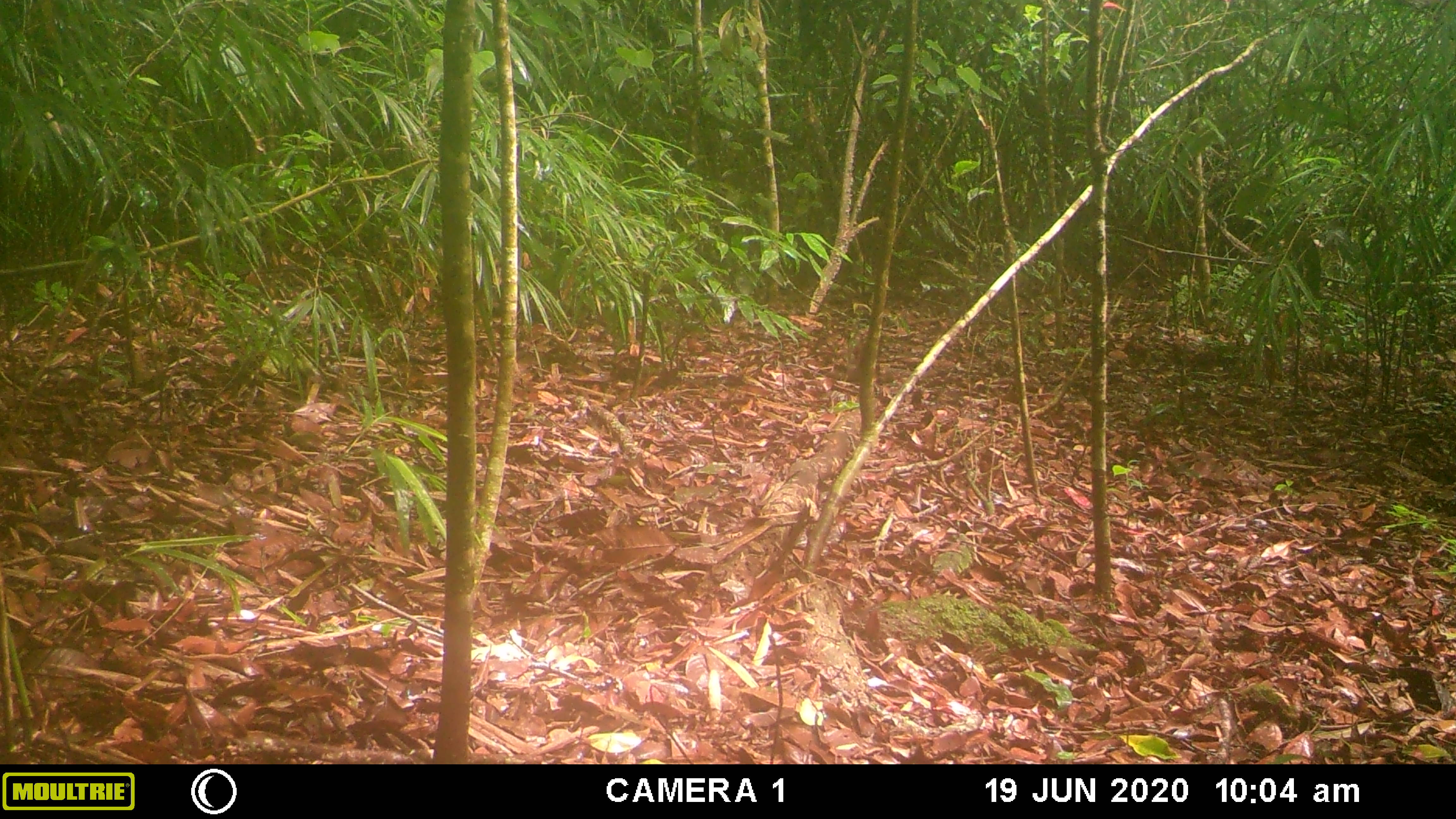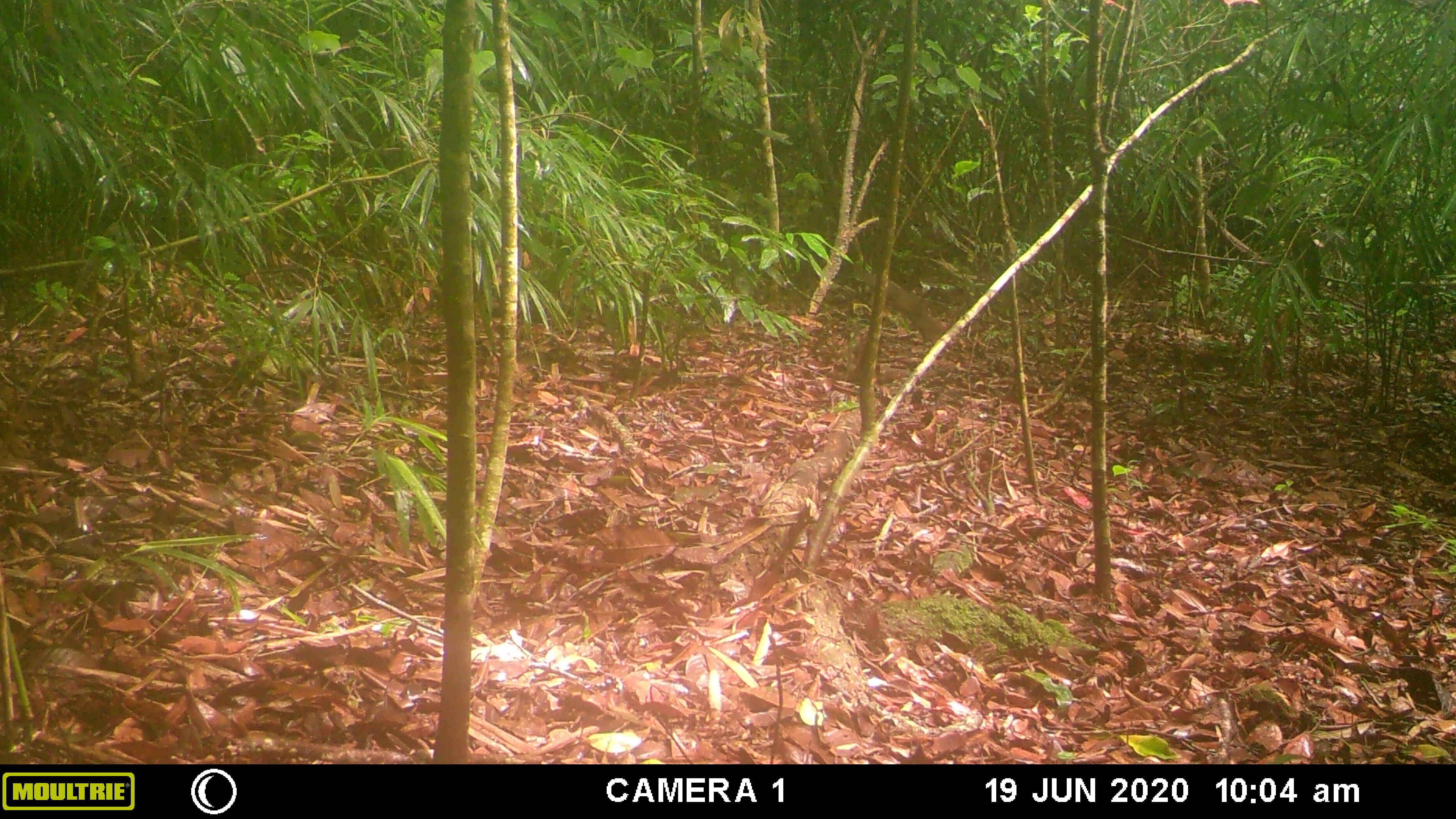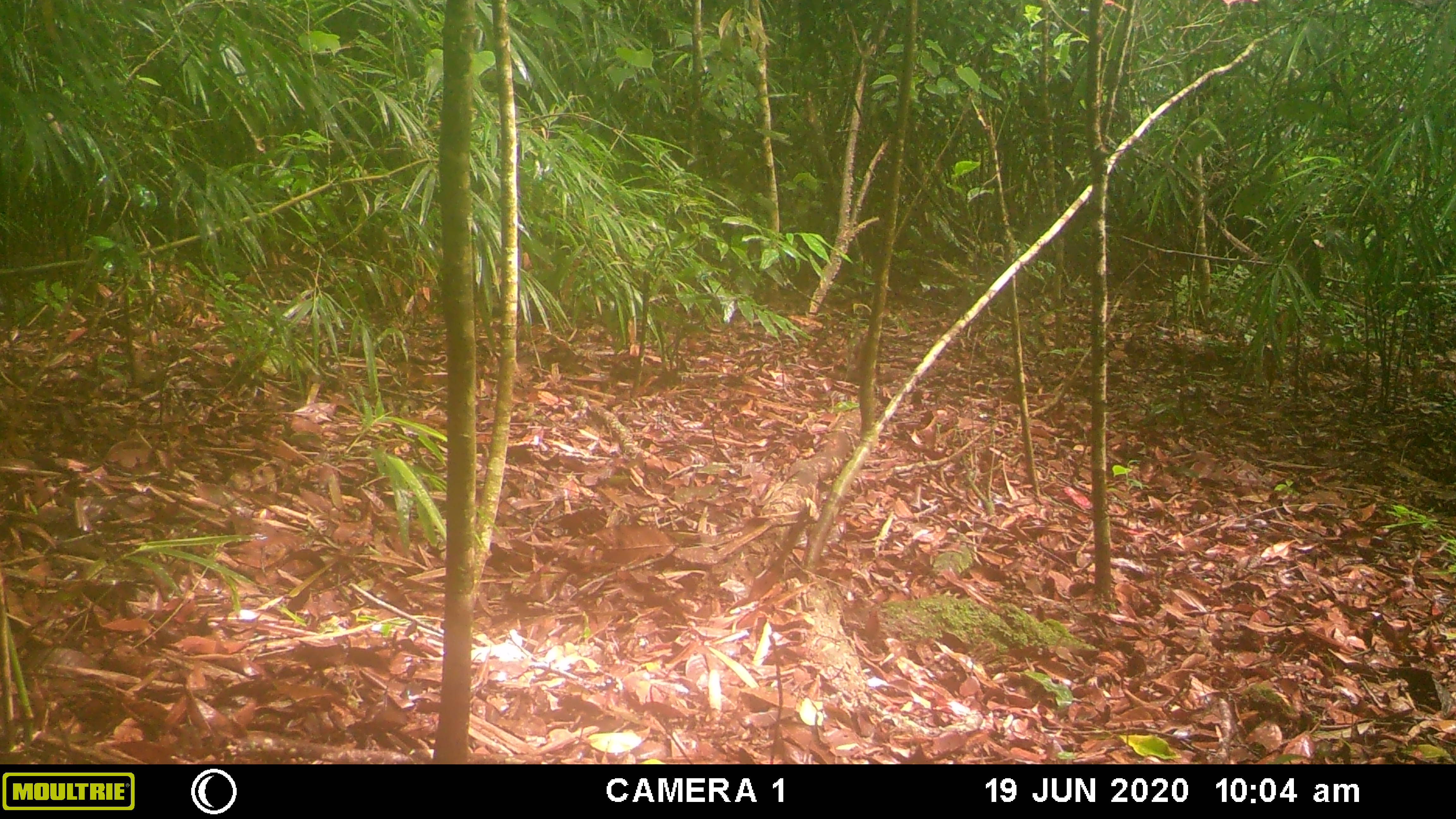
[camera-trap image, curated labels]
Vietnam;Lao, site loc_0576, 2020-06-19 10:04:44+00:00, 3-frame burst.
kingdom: Animalia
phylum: Chordata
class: Mammalia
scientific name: Mammalia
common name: mammal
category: unidentified small mammal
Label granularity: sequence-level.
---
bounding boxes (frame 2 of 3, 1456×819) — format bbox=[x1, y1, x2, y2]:
unidentified small mammal: bbox=[823, 261, 948, 341]